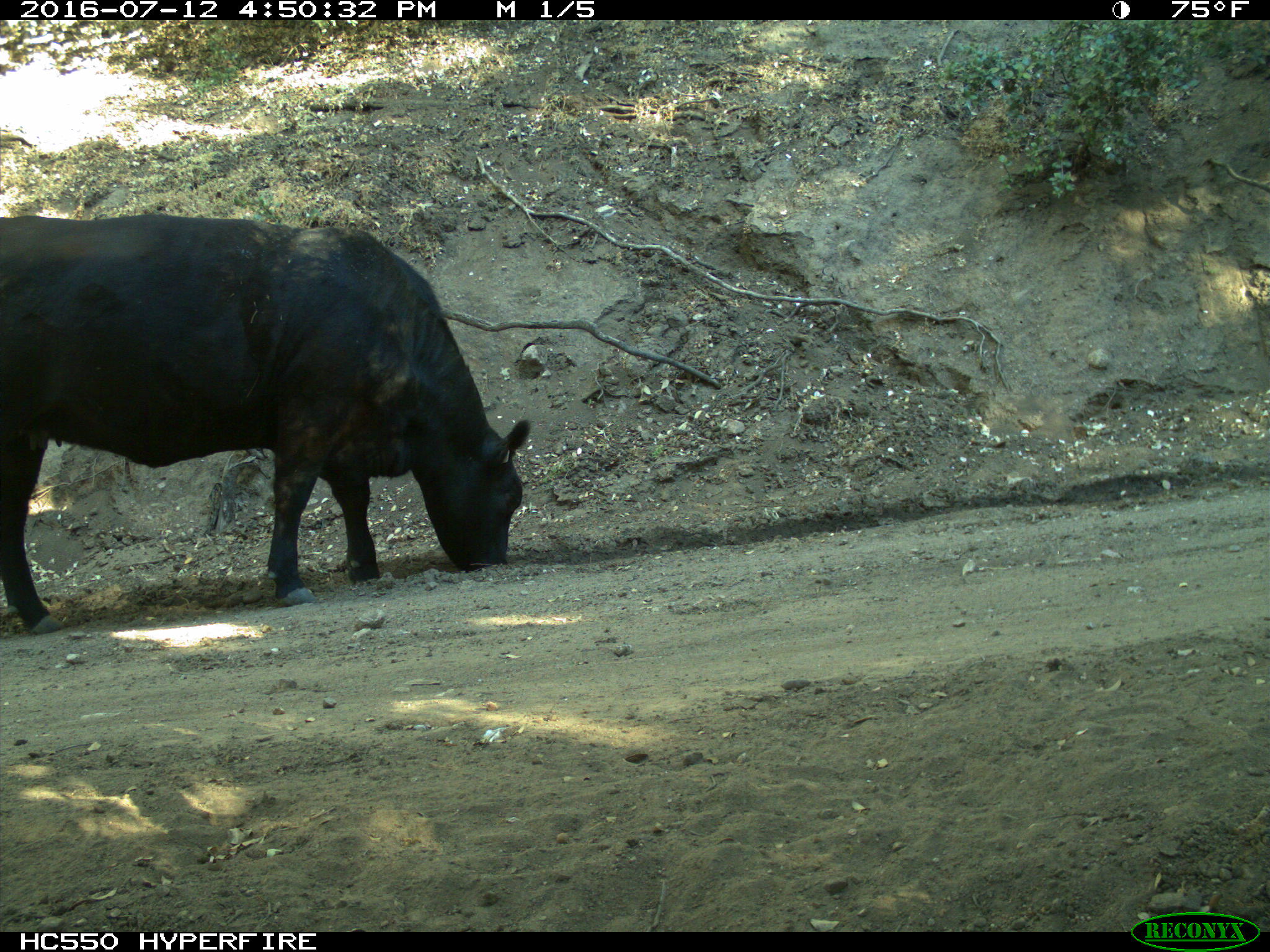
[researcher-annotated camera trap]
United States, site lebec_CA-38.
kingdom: Animalia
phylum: Chordata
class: Mammalia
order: Artiodactyla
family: Bovidae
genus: Bos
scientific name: Bos taurus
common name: domestic cow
Bos taurus (domestic cow).